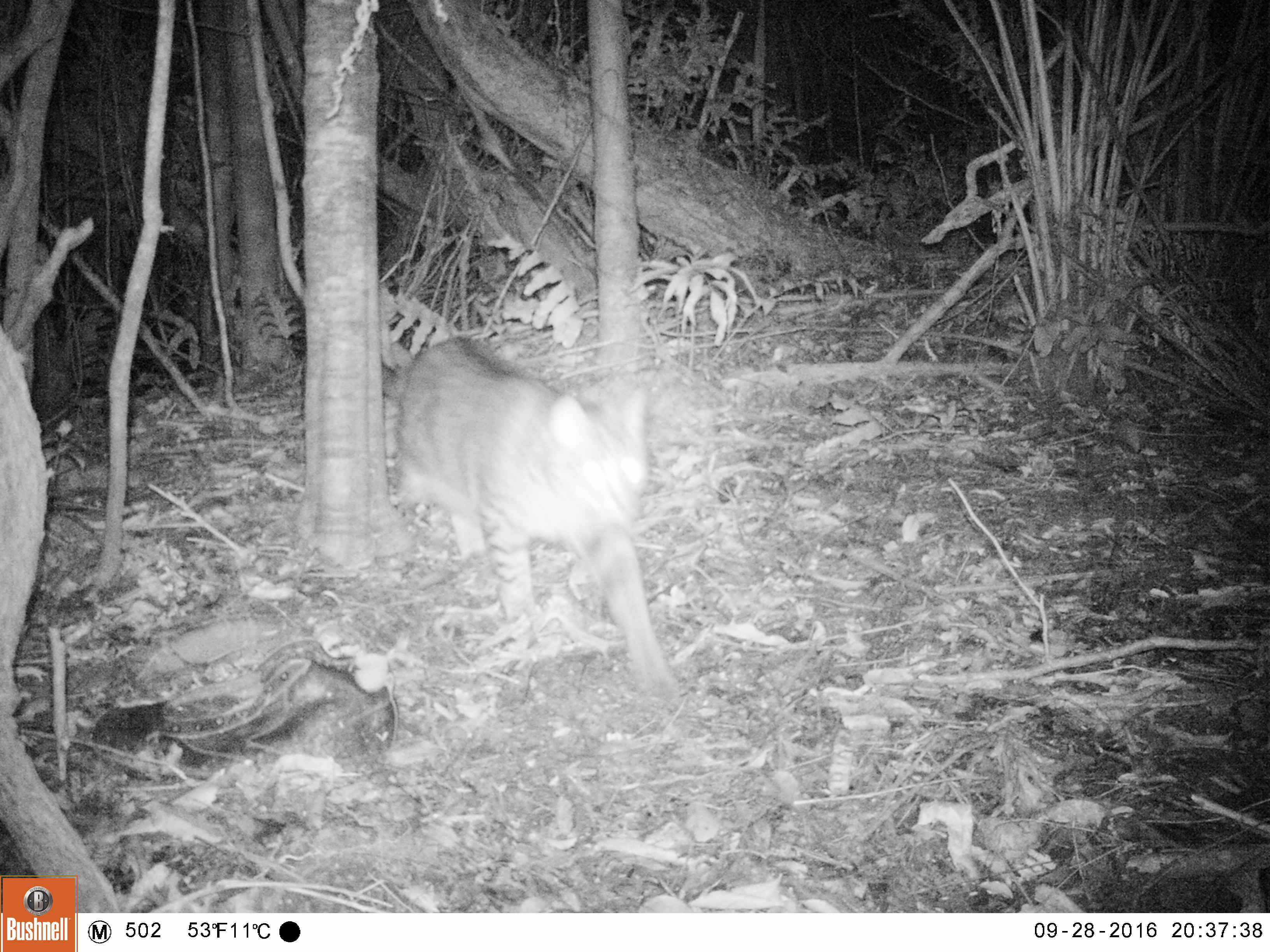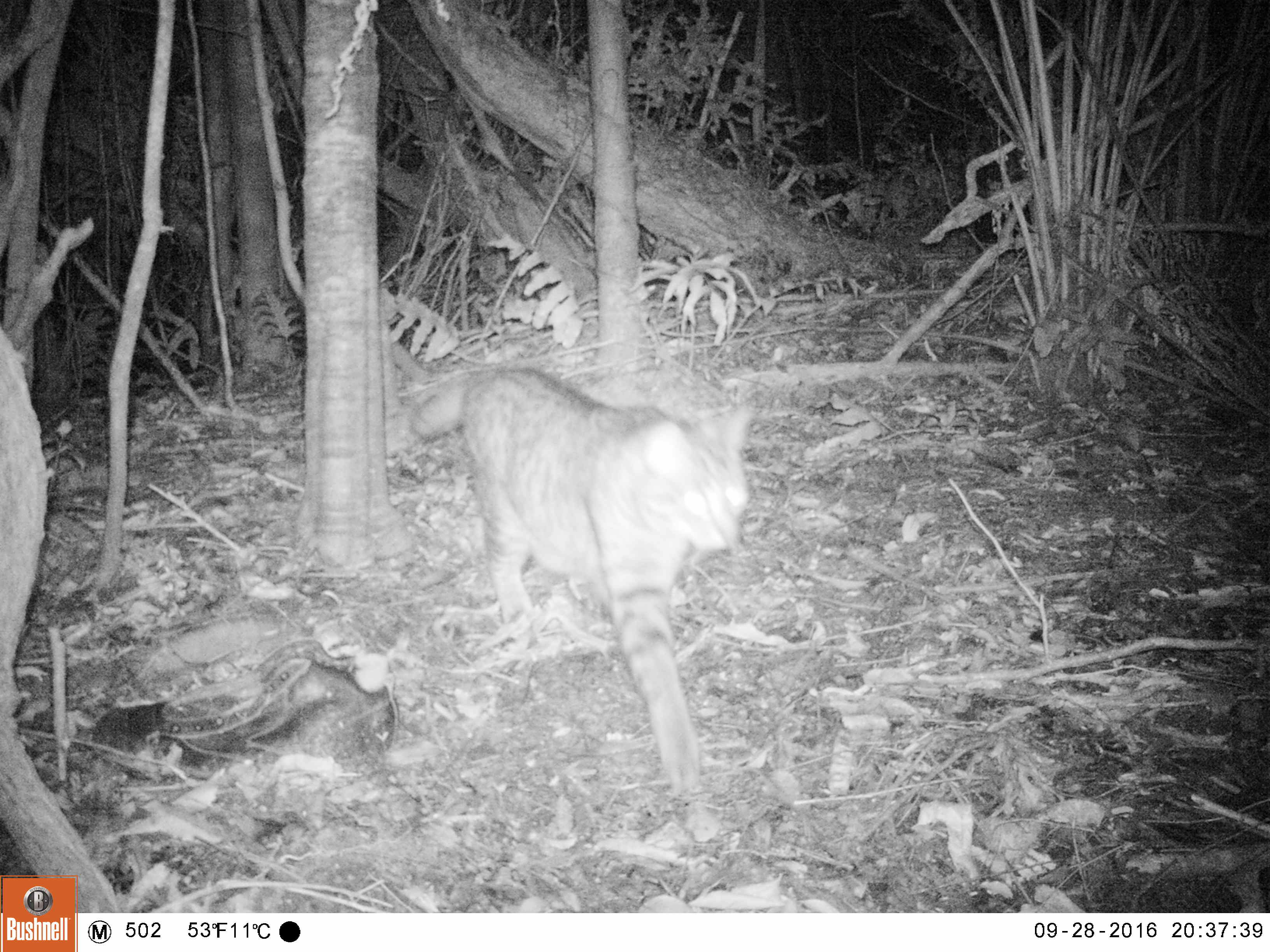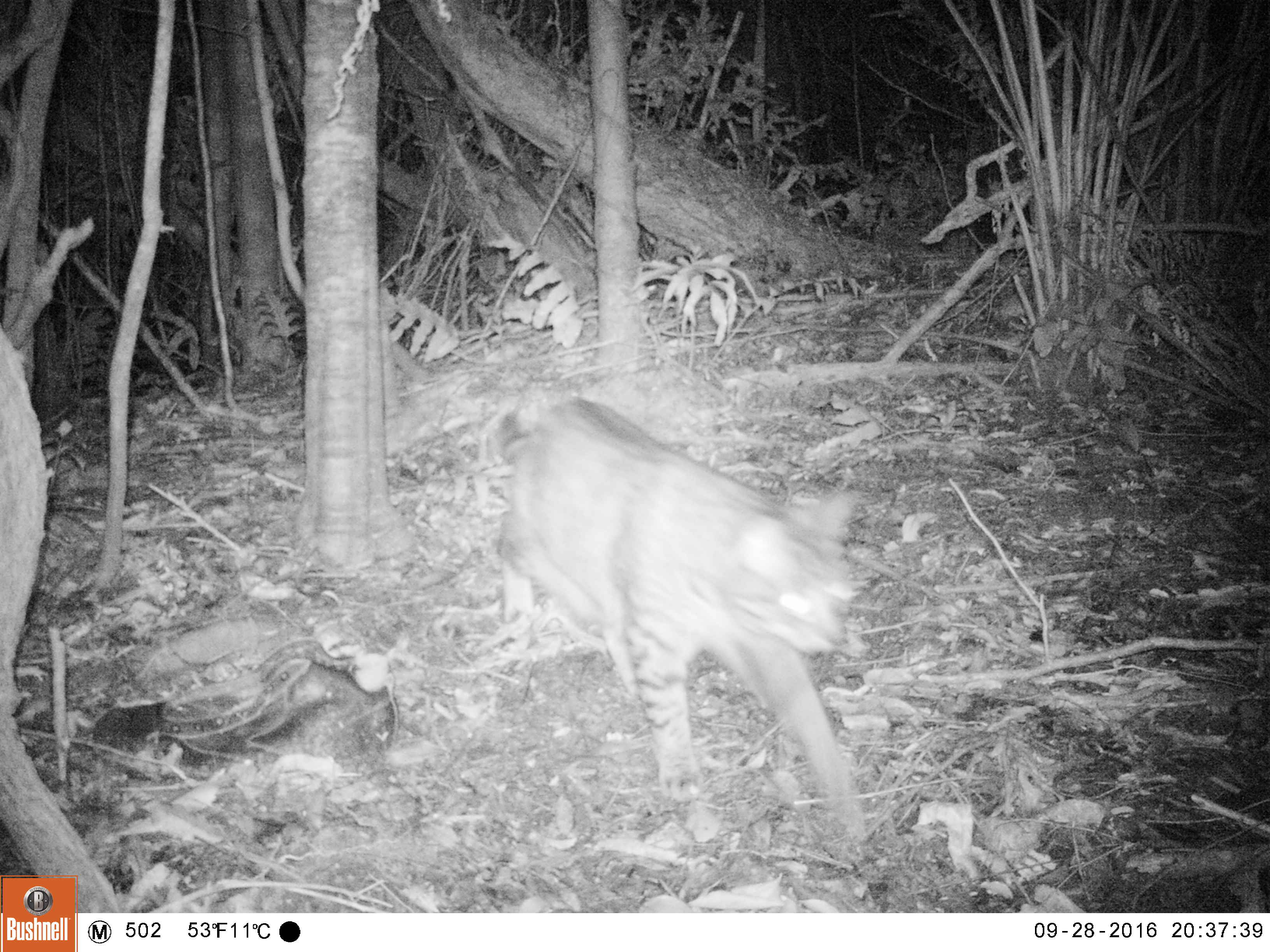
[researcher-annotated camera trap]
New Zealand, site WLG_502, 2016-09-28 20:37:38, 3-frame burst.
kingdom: Animalia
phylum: Chordata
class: Mammalia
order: Carnivora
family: Felidae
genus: Felis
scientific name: Felis catus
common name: domestic cat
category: cat